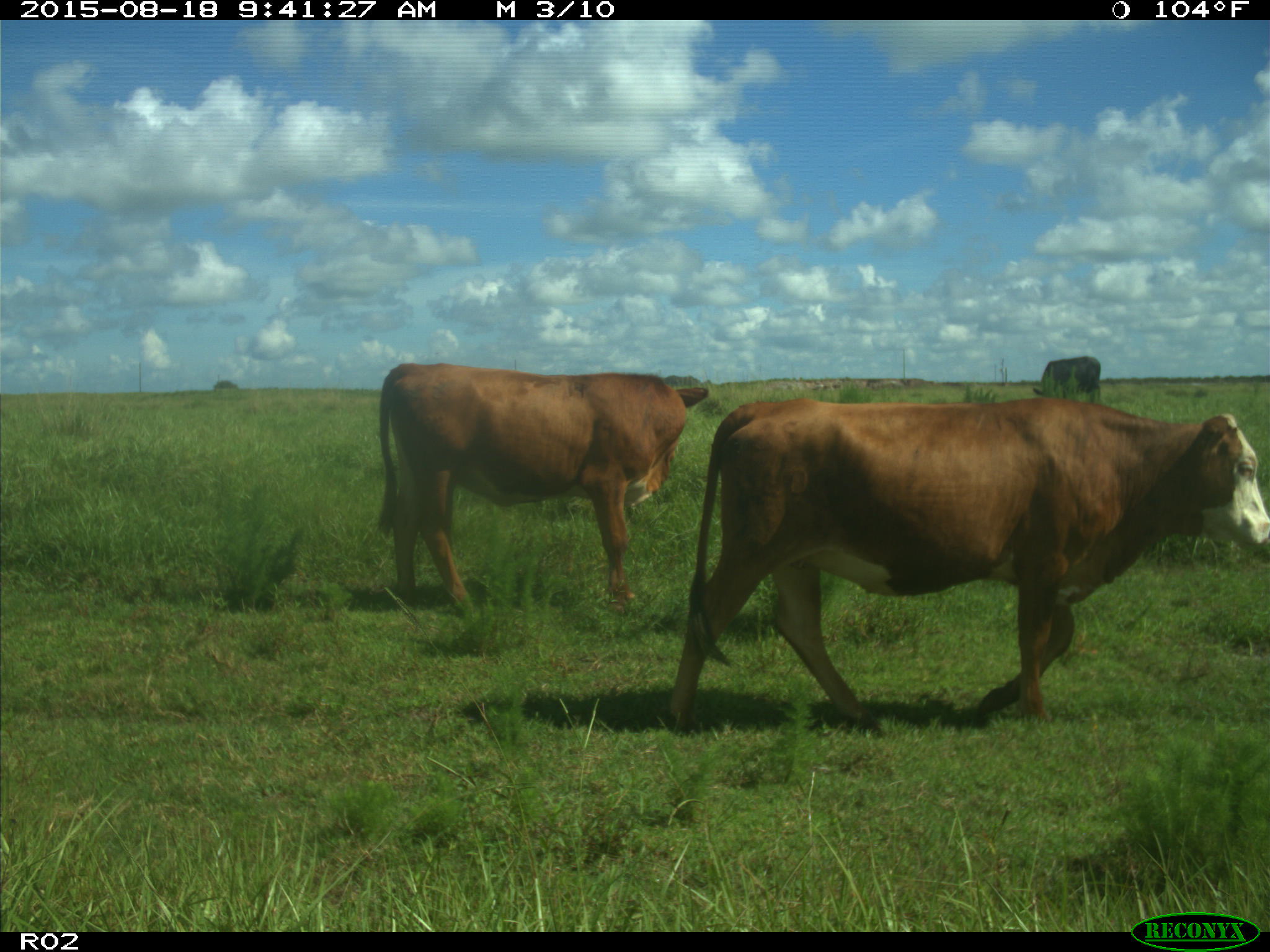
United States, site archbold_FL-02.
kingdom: Animalia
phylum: Chordata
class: Mammalia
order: Artiodactyla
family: Bovidae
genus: Bos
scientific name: Bos taurus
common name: domestic cow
Bos taurus (domestic cow).